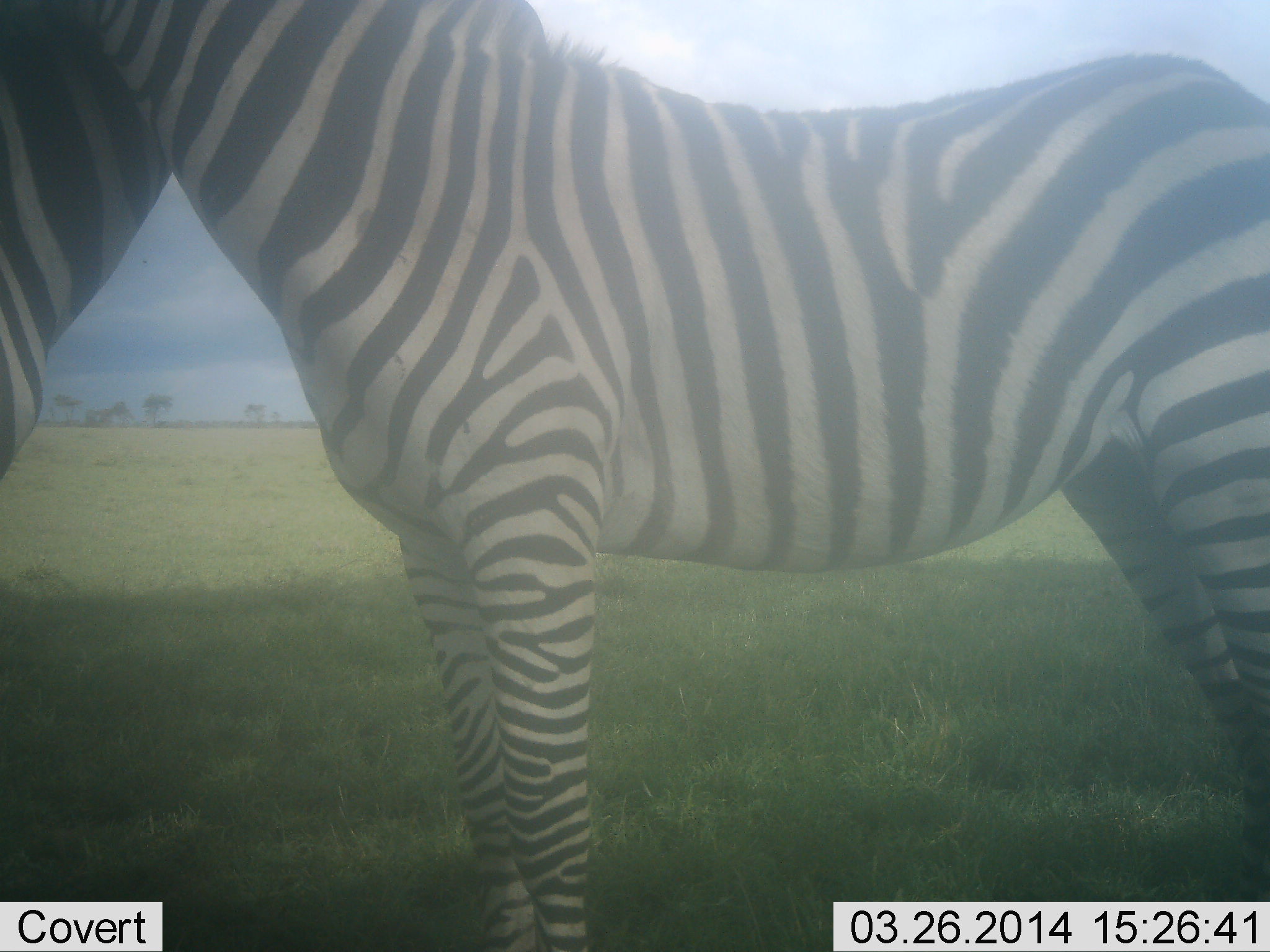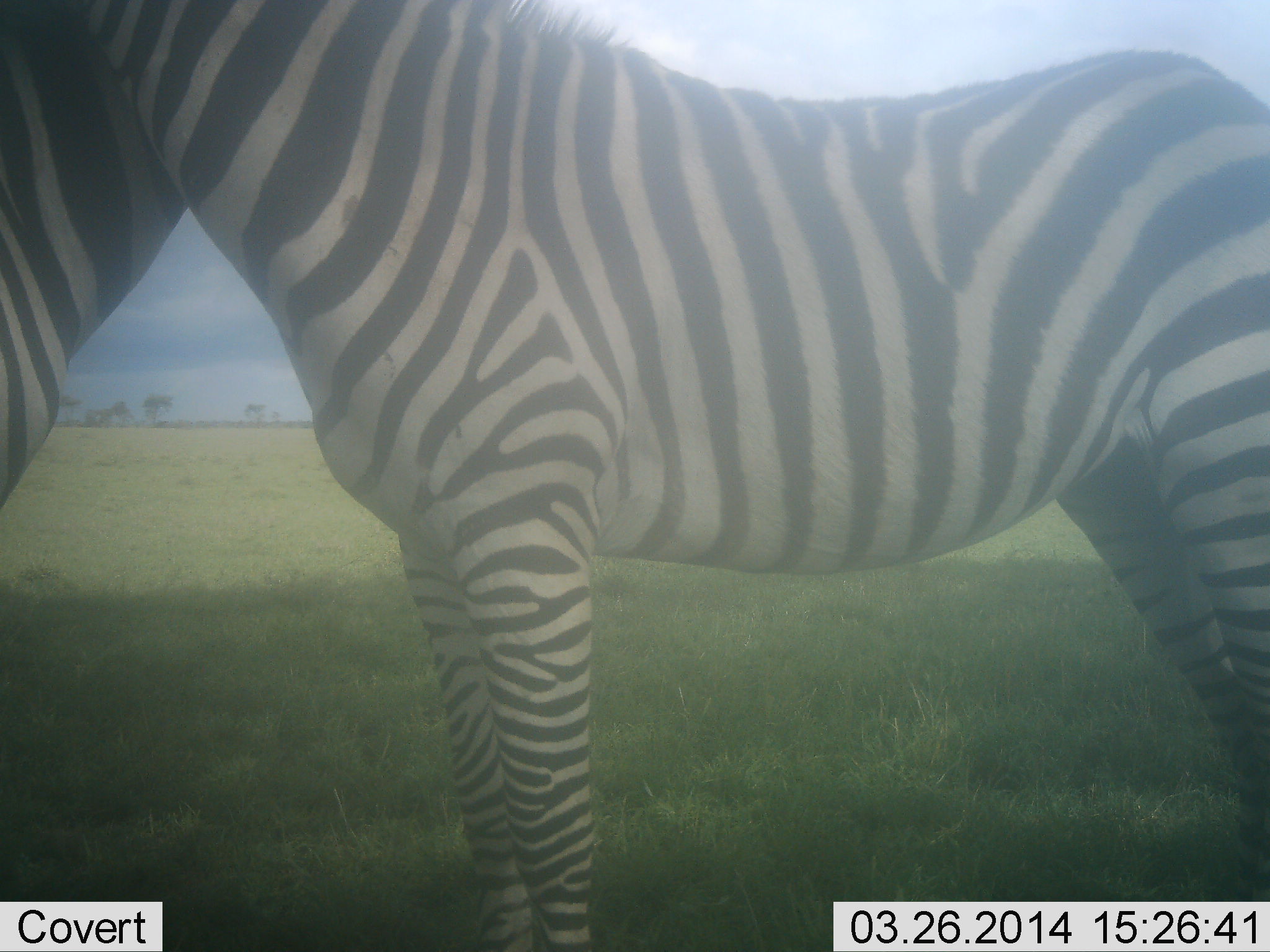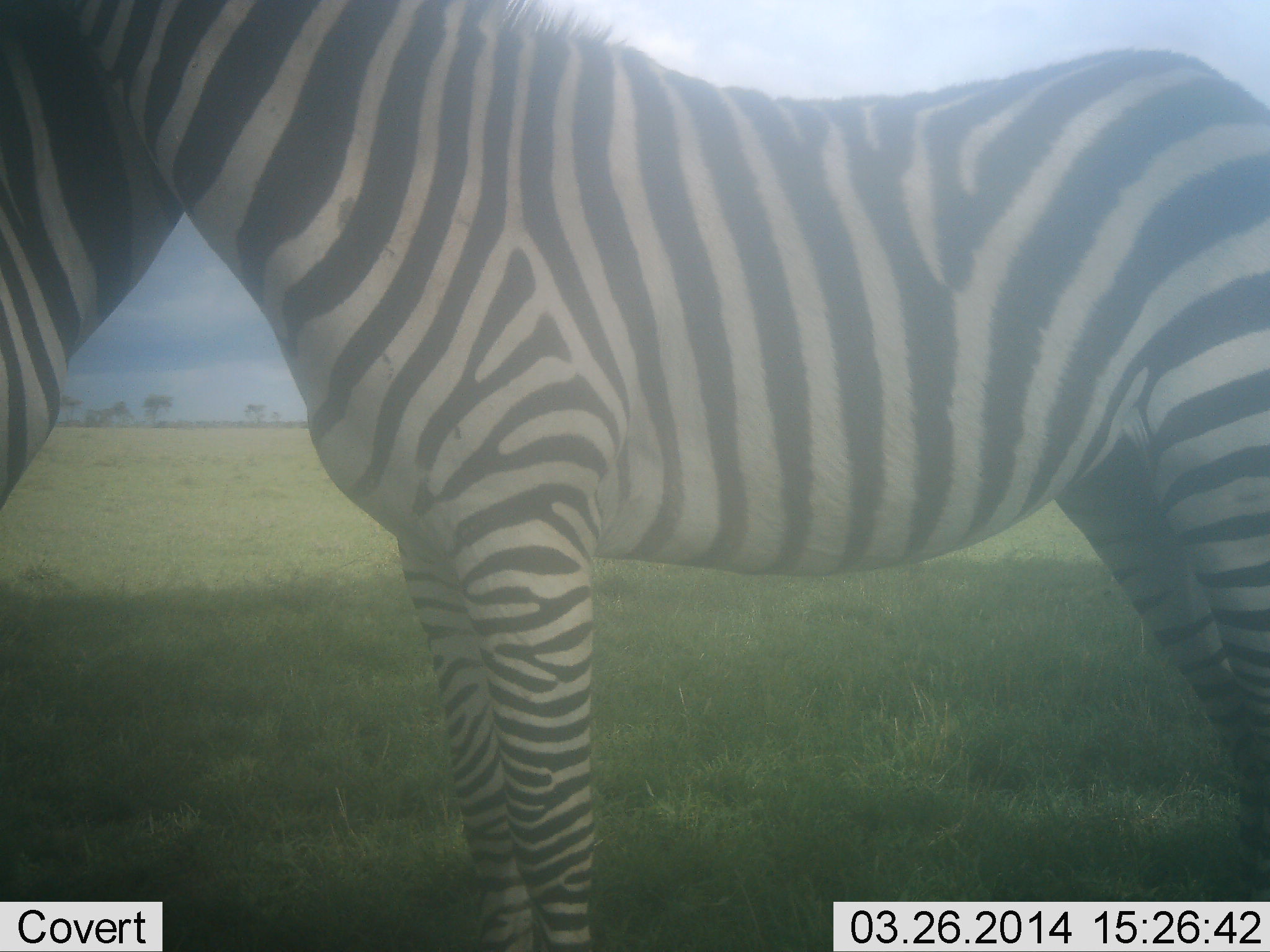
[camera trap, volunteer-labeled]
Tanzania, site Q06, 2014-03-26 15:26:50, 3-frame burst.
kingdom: Animalia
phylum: Chordata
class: Mammalia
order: Perissodactyla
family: Equidae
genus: Equus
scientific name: Equus quagga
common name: plains zebra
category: zebra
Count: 2.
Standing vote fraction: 80%.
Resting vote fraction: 0%.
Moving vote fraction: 0%.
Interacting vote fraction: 50%.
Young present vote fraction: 0%.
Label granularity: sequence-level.